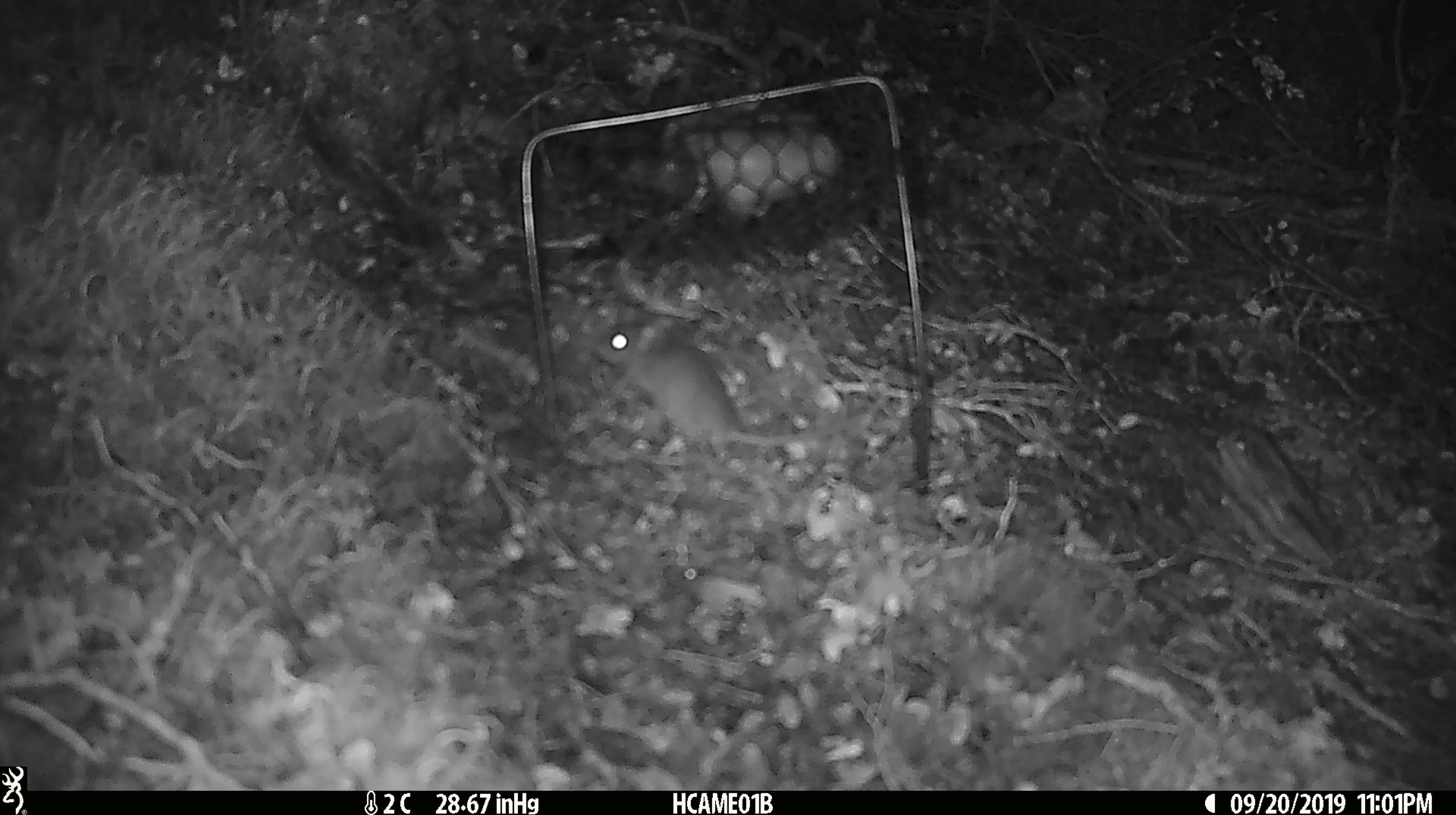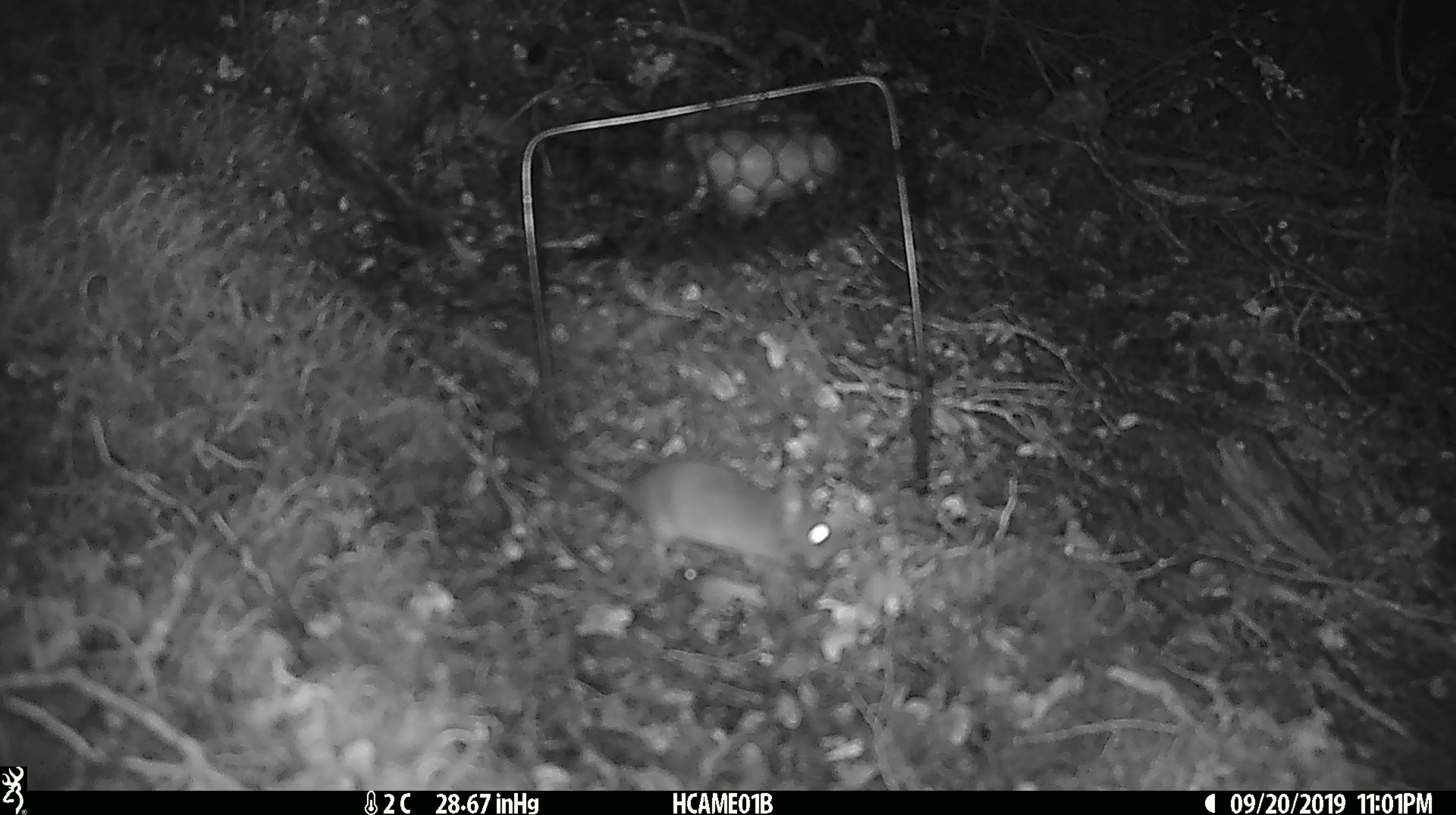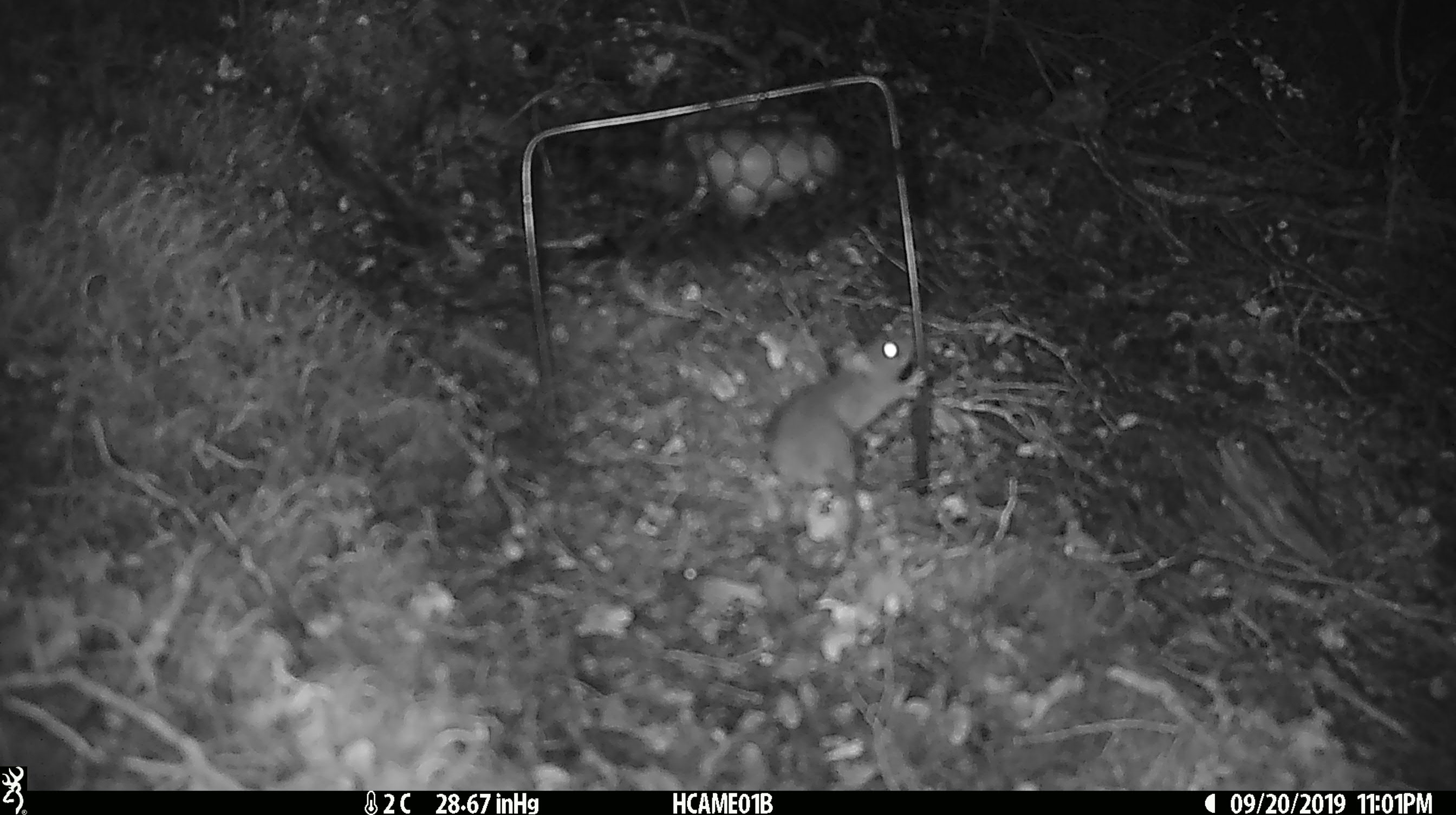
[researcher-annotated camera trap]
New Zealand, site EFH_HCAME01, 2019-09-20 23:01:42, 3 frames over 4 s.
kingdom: Animalia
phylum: Chordata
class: Mammalia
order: Rodentia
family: Muridae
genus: Mus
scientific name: Mus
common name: mouse